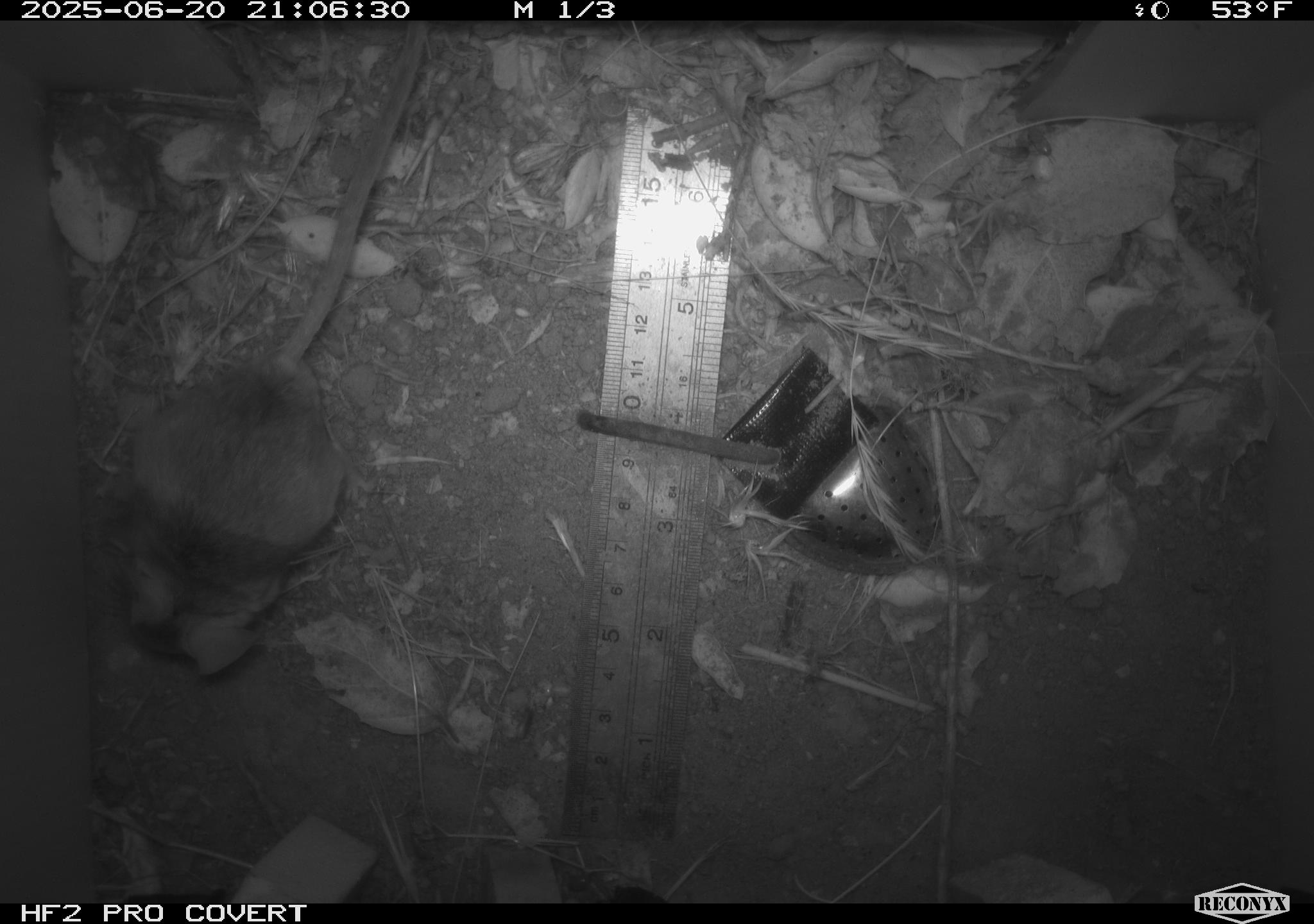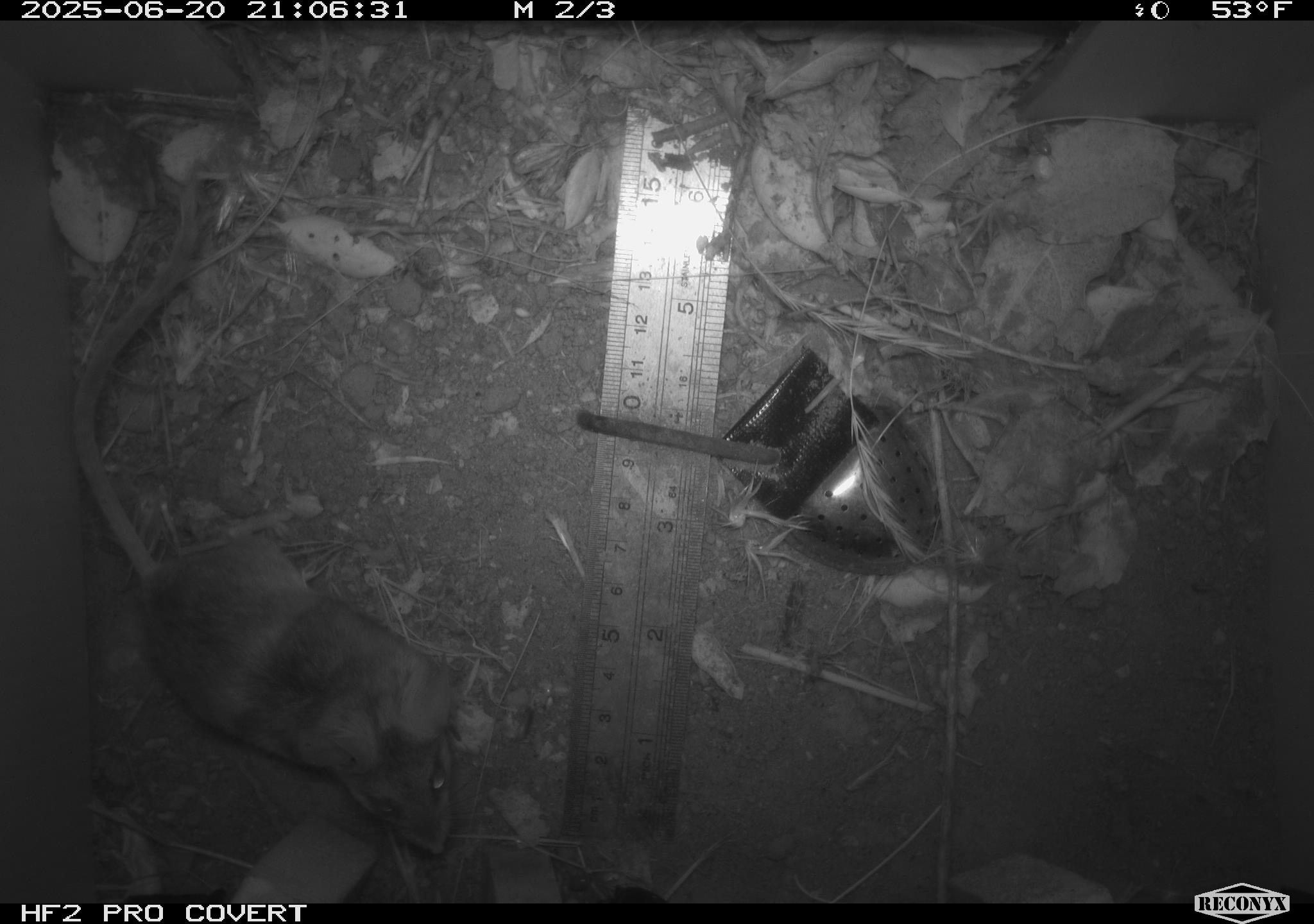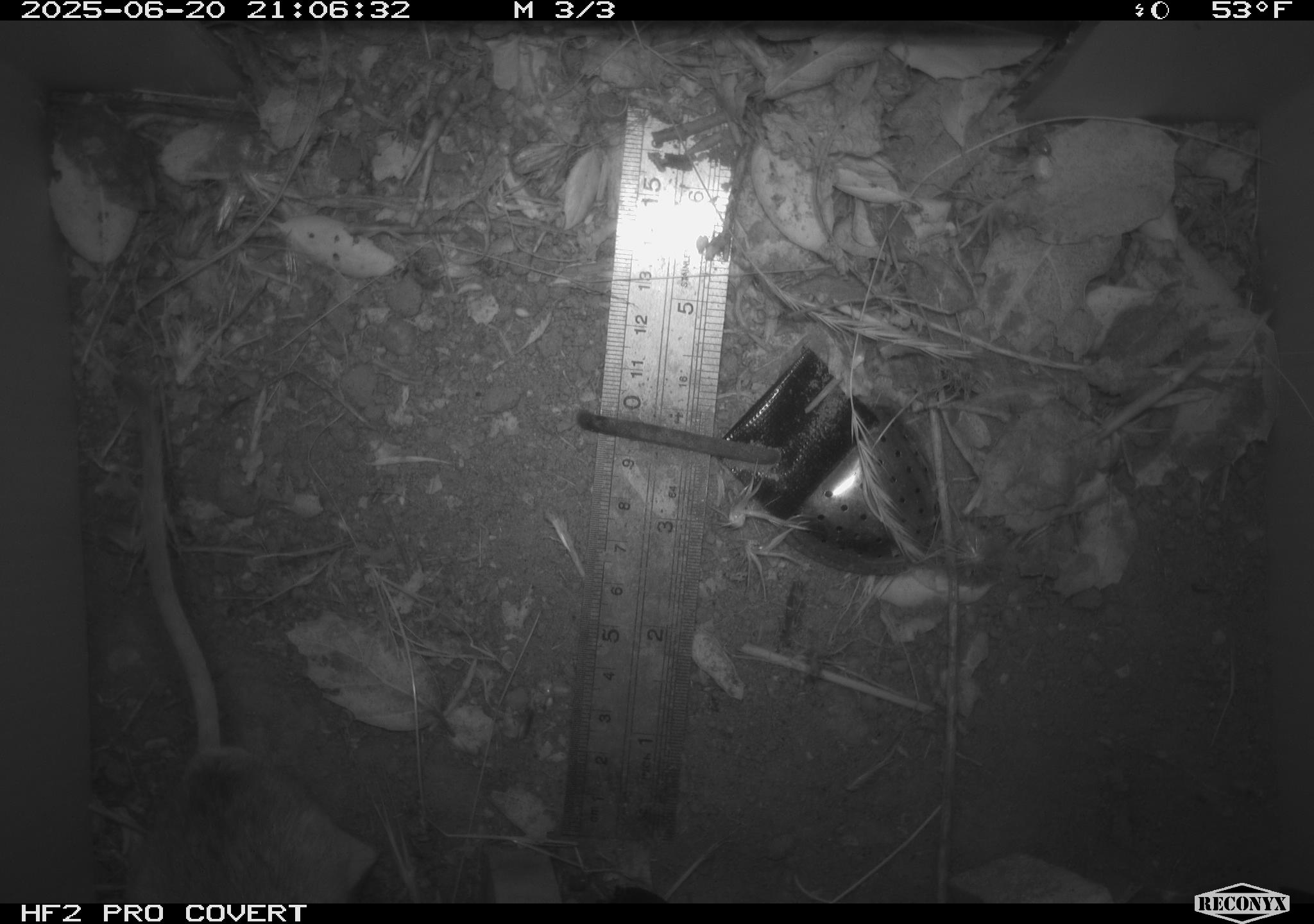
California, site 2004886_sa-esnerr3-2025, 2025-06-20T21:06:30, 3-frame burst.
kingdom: Animalia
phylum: Chordata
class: Mammalia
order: Rodentia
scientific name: Rodentia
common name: rodent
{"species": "rodent (Rodentia)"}